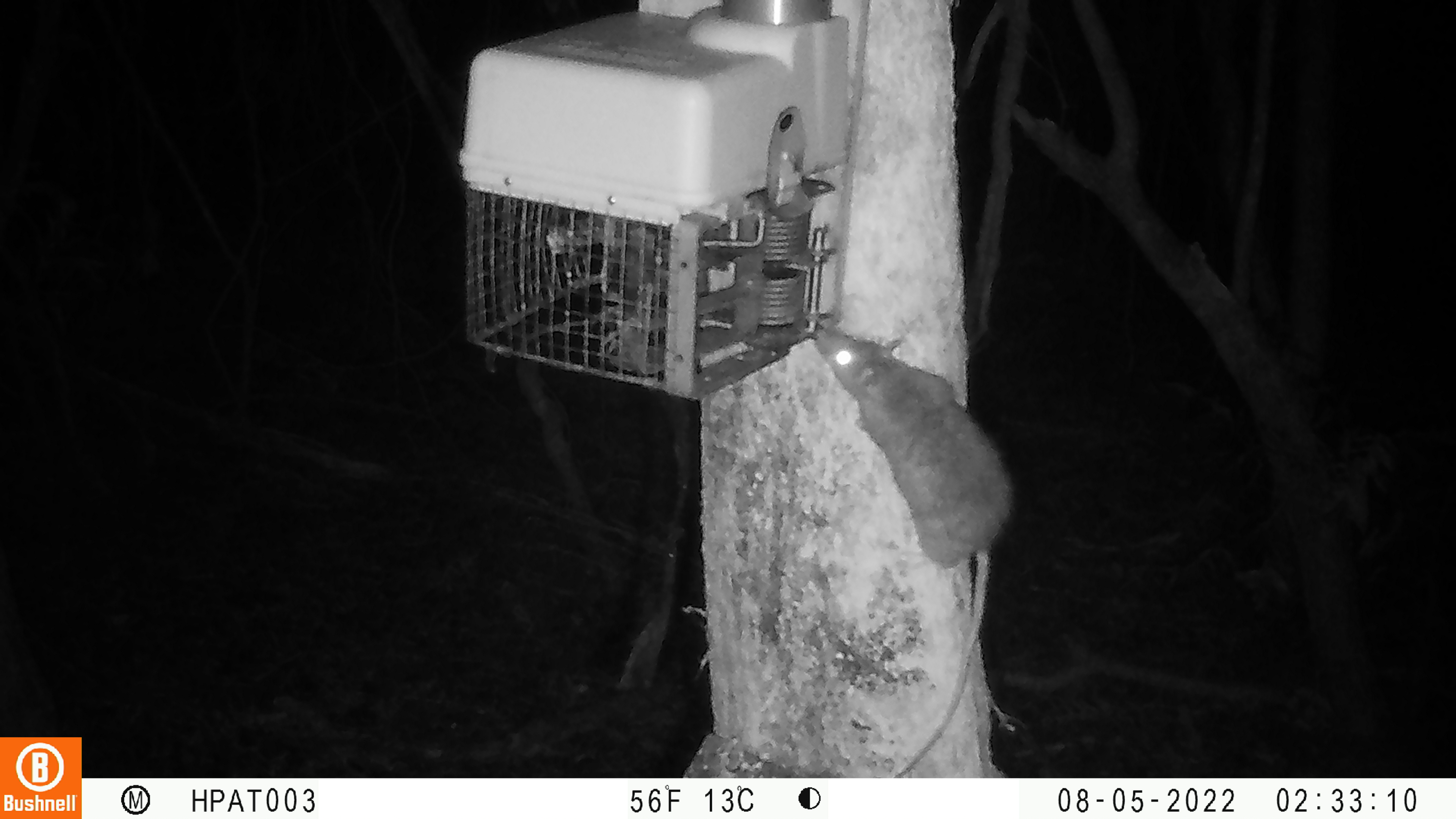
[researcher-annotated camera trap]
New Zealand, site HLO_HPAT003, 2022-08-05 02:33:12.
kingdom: Animalia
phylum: Chordata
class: Mammalia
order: Rodentia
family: Muridae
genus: Rattus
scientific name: Rattus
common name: rat